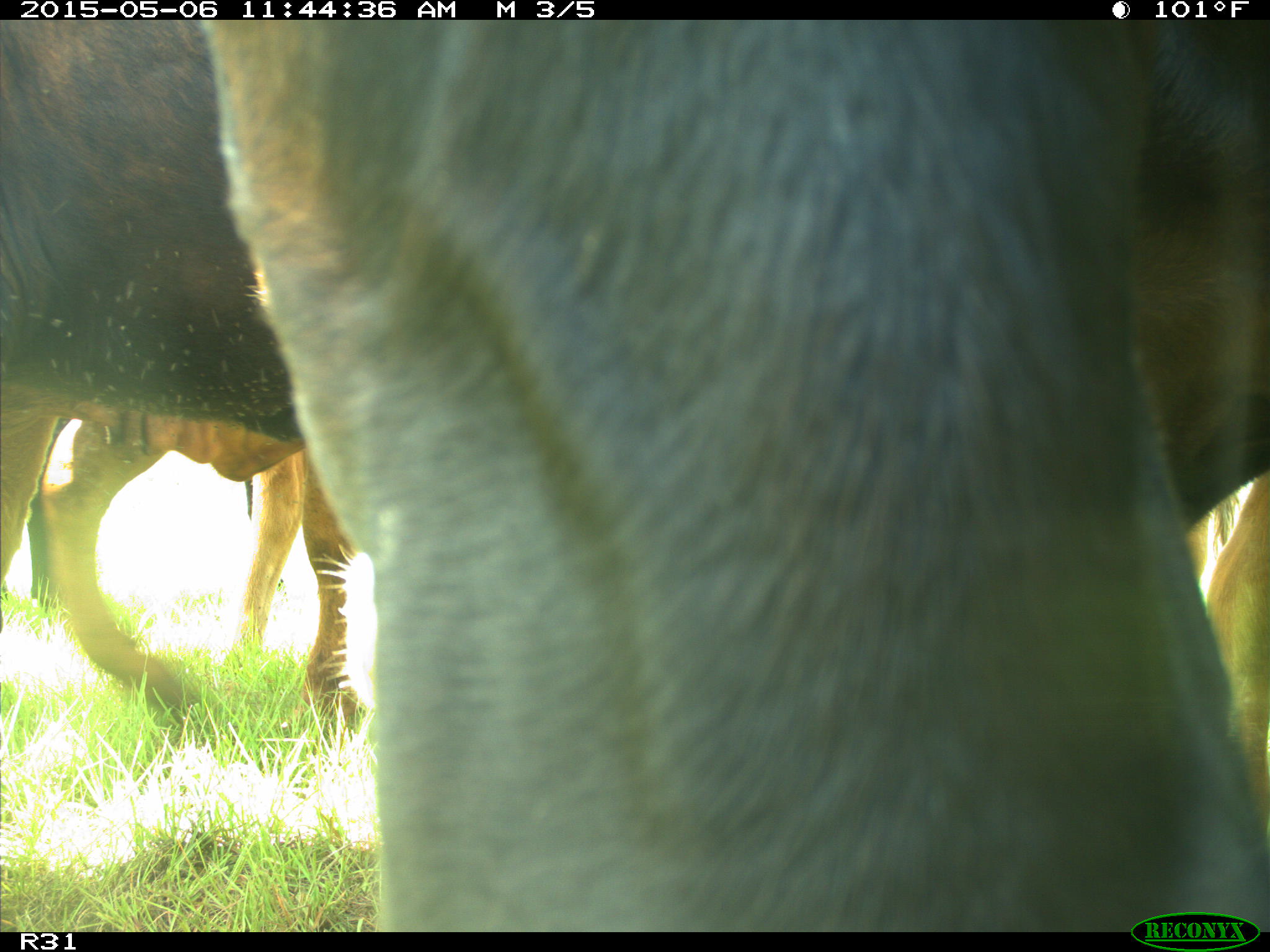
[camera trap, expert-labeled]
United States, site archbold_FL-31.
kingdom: Animalia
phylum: Chordata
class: Mammalia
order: Artiodactyla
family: Bovidae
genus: Bos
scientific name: Bos taurus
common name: domestic cow